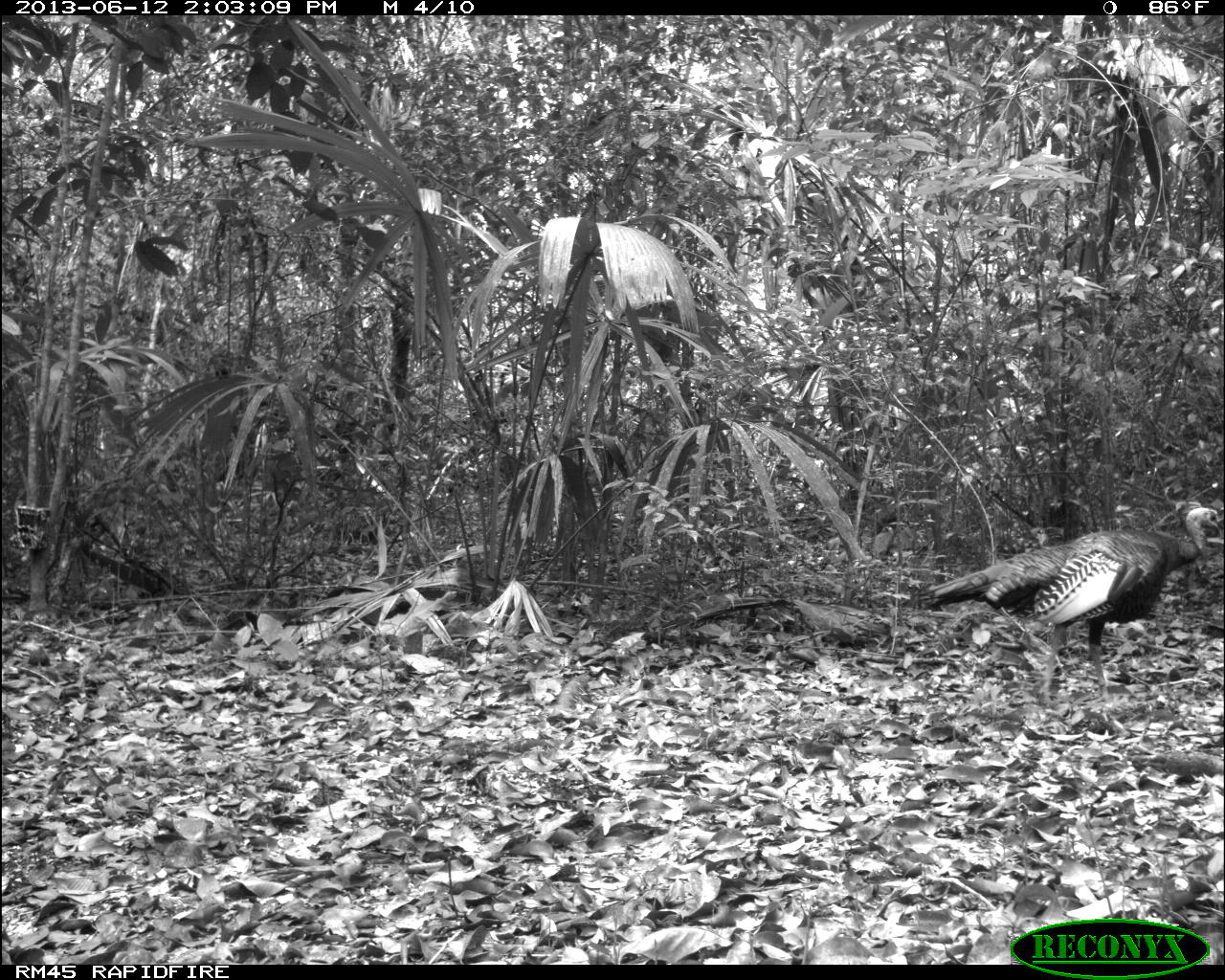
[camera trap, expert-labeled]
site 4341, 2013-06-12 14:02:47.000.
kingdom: Animalia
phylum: Chordata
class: Aves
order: Galliformes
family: Phasianidae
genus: Meleagris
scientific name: Meleagris ocellata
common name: ocellated turkey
Meleagris ocellata (ocellated turkey), count 1, sex male.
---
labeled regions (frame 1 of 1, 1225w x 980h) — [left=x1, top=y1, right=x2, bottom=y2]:
meleagris ocellata: [left=928, top=506, right=1223, bottom=702]